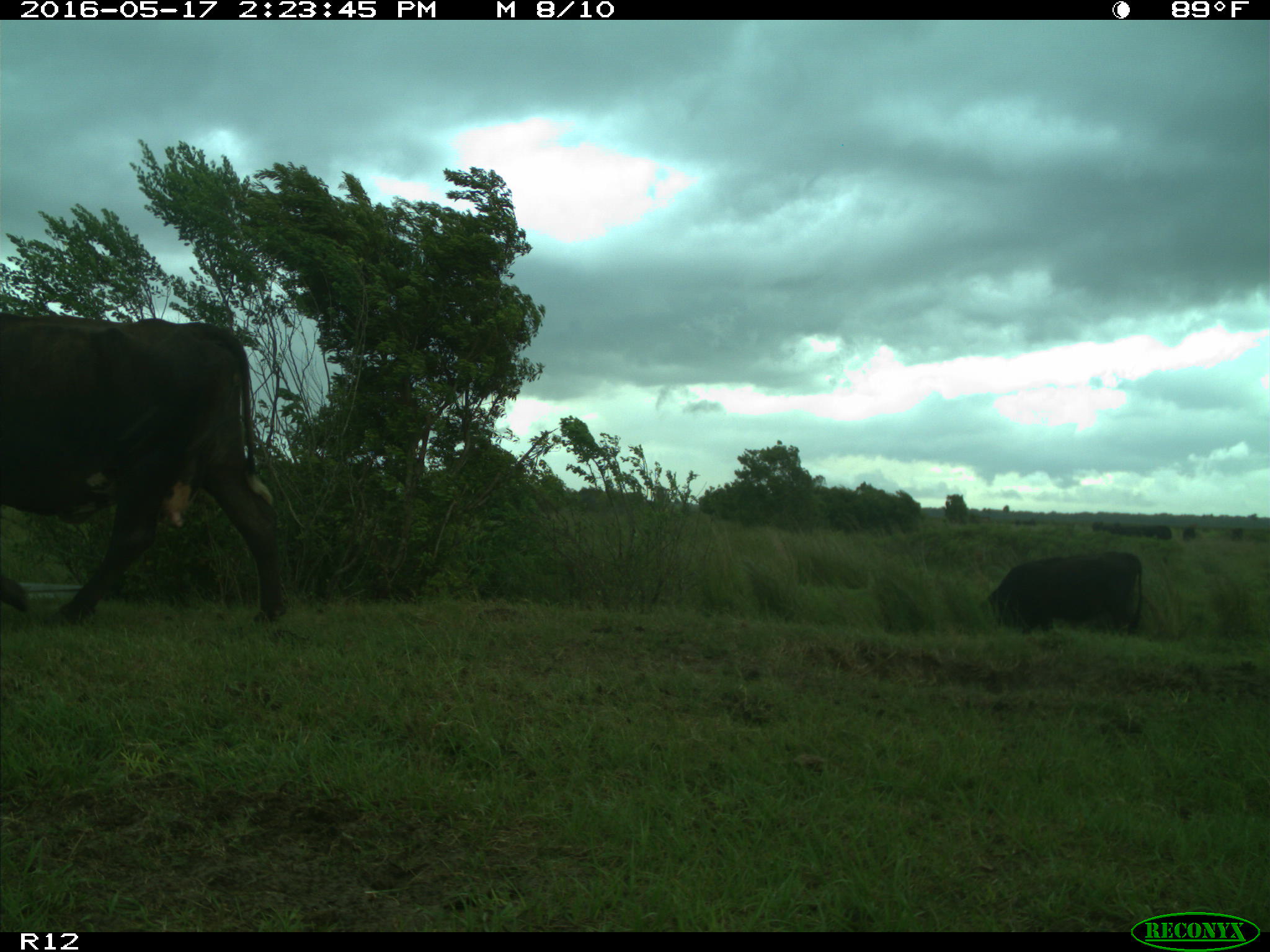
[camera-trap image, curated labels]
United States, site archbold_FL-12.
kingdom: Animalia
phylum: Chordata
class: Mammalia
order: Artiodactyla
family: Bovidae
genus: Bos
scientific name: Bos taurus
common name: domestic cow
Bos taurus (domestic cow).